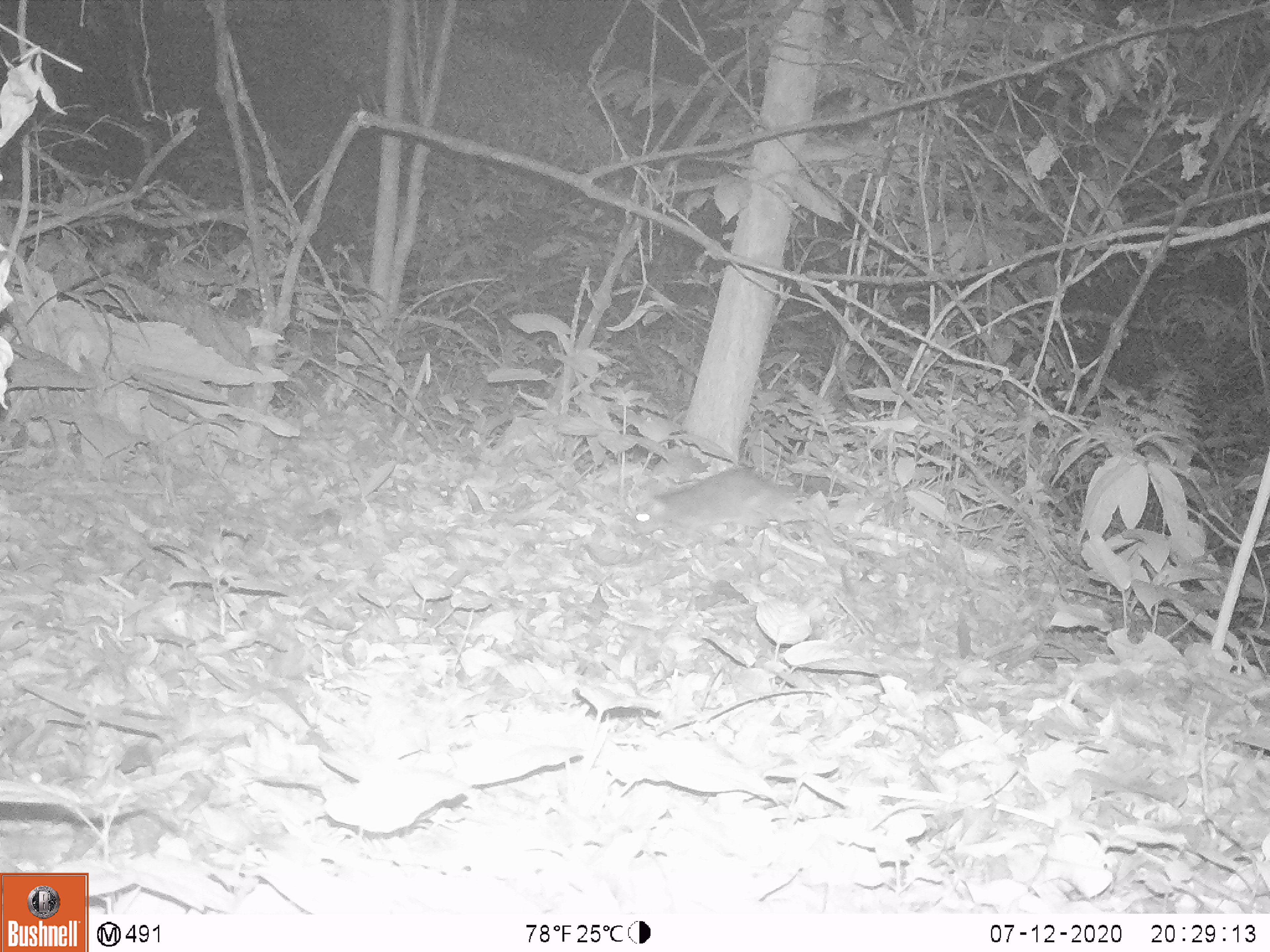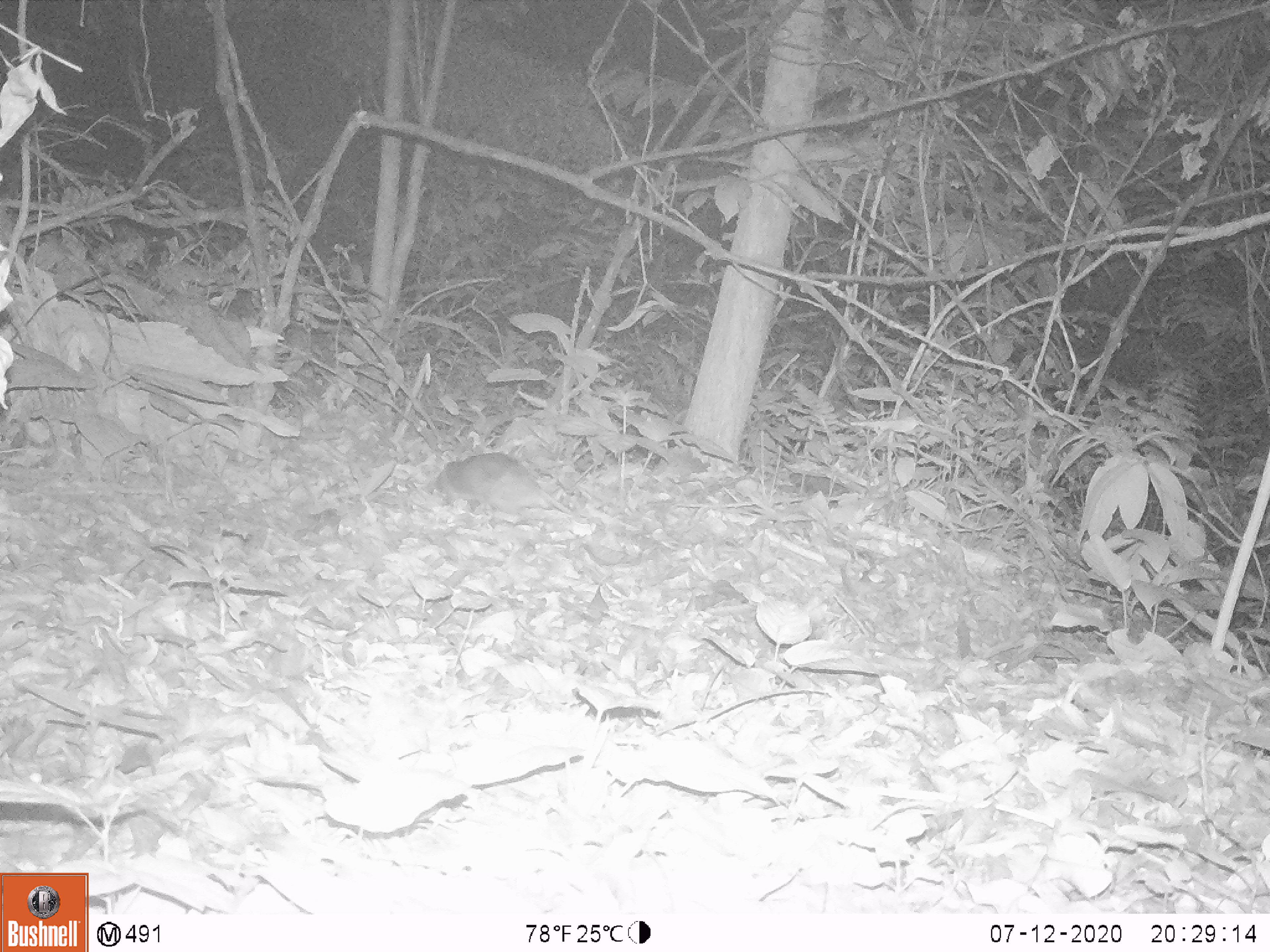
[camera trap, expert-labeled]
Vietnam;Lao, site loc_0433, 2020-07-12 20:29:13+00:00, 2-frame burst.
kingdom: Animalia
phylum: Chordata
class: Mammalia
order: Rodentia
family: Muridae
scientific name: Muridae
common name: old-world mice and rats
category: unidentified murid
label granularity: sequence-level